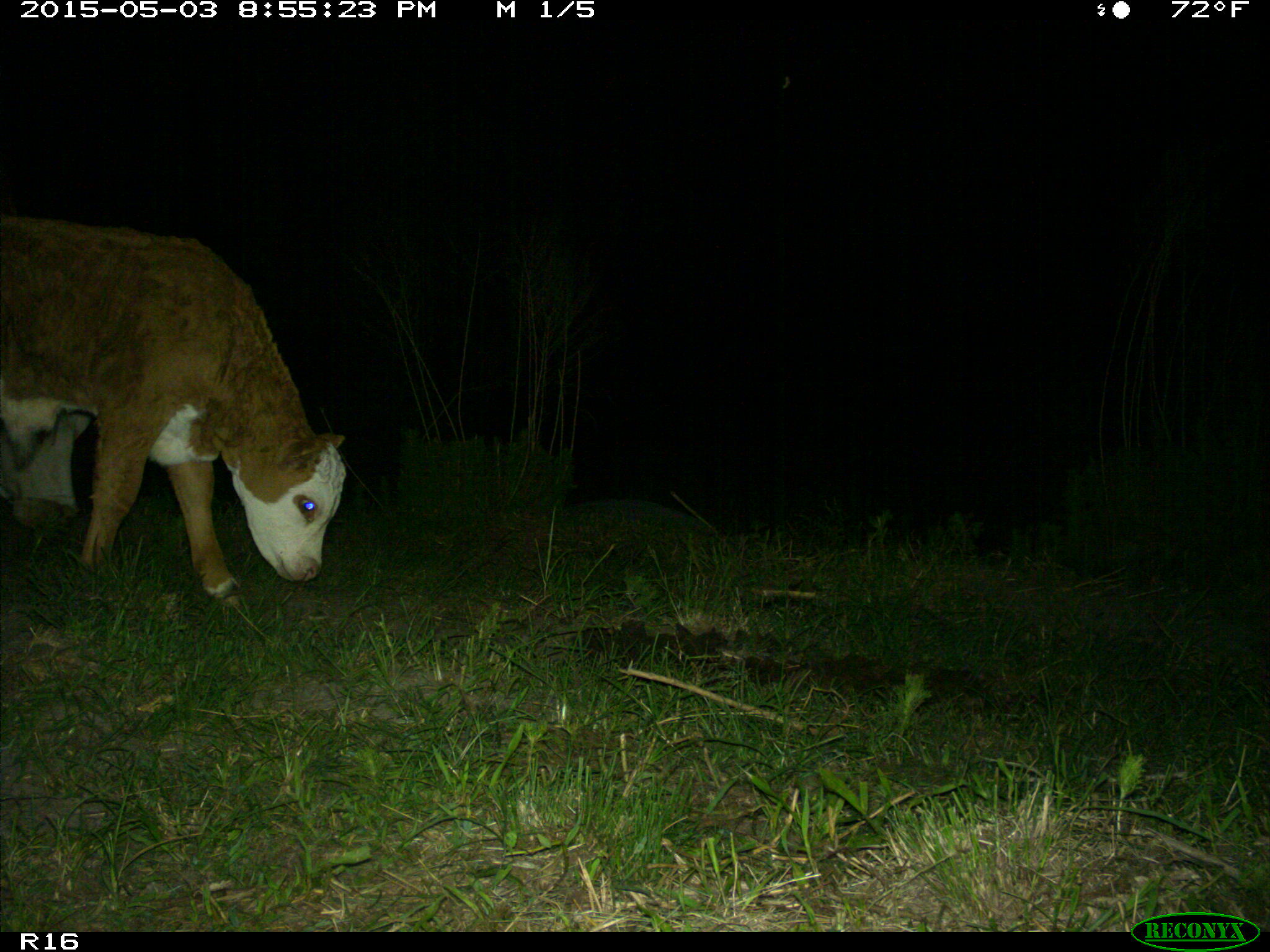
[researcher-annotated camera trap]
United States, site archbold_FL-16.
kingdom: Animalia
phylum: Chordata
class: Mammalia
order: Artiodactyla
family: Bovidae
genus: Bos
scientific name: Bos taurus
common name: domestic cow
Bos taurus (domestic cow).